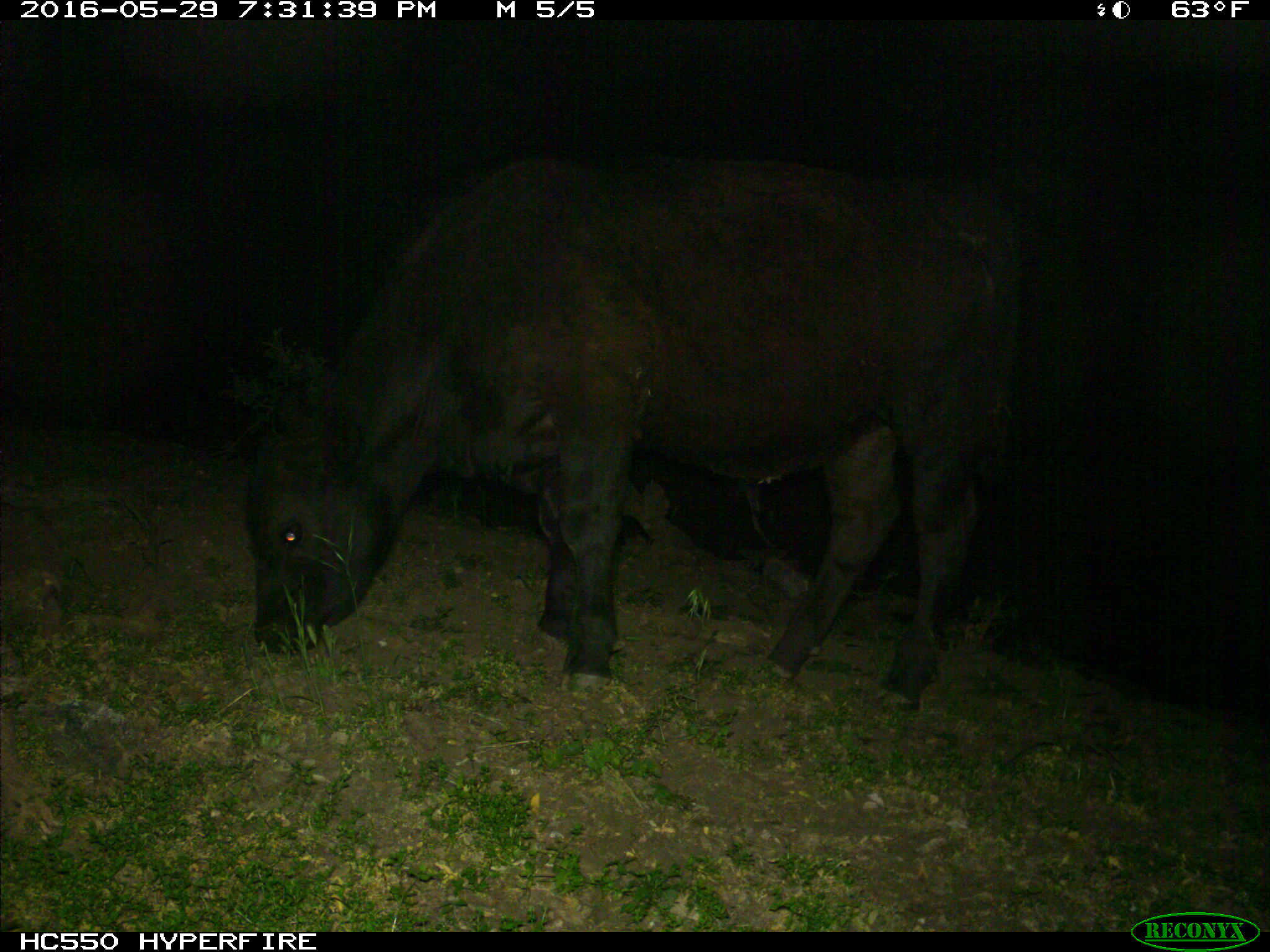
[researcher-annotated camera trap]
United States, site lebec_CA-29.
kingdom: Animalia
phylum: Chordata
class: Mammalia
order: Artiodactyla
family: Bovidae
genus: Bos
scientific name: Bos taurus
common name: domestic cow